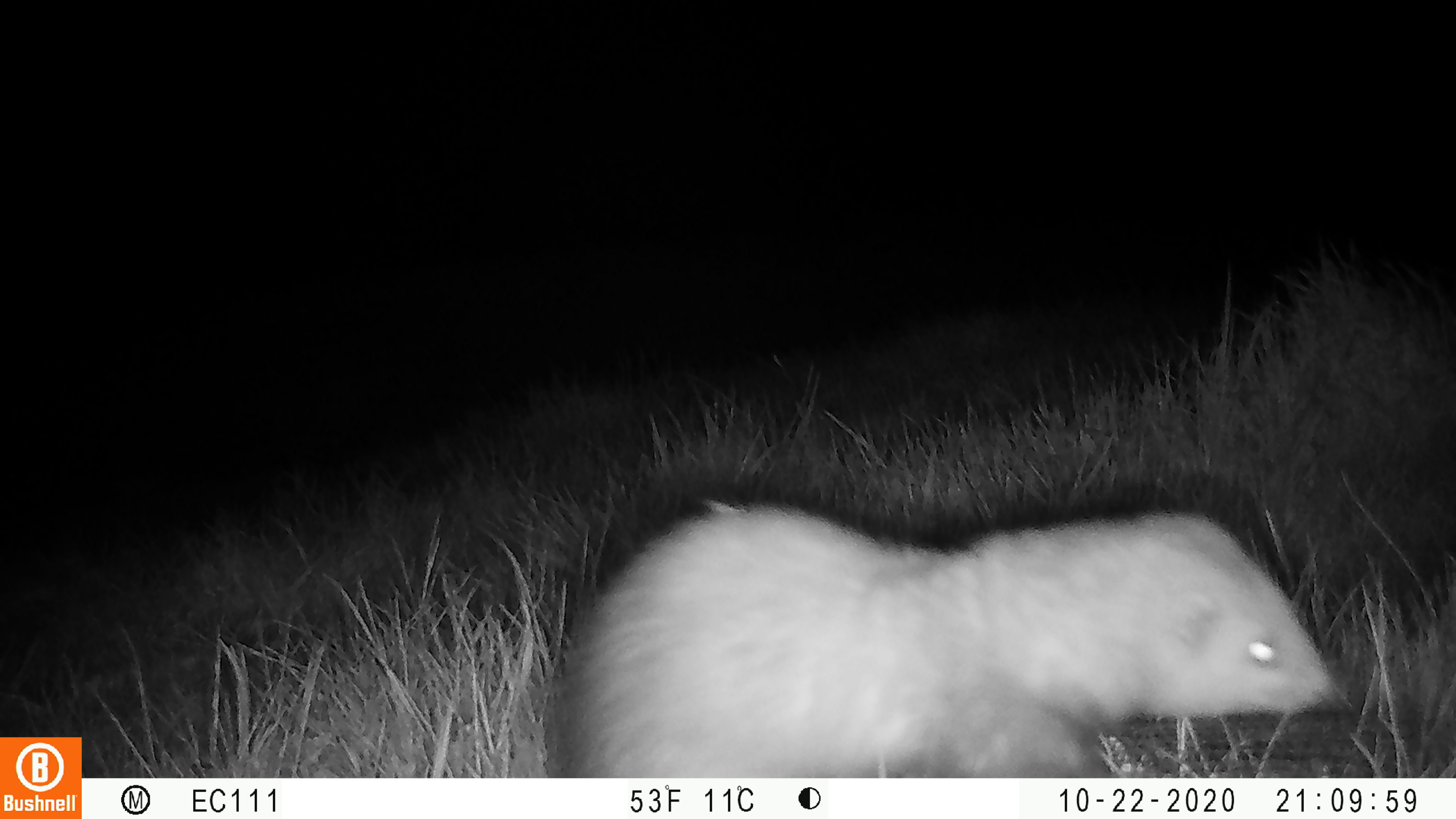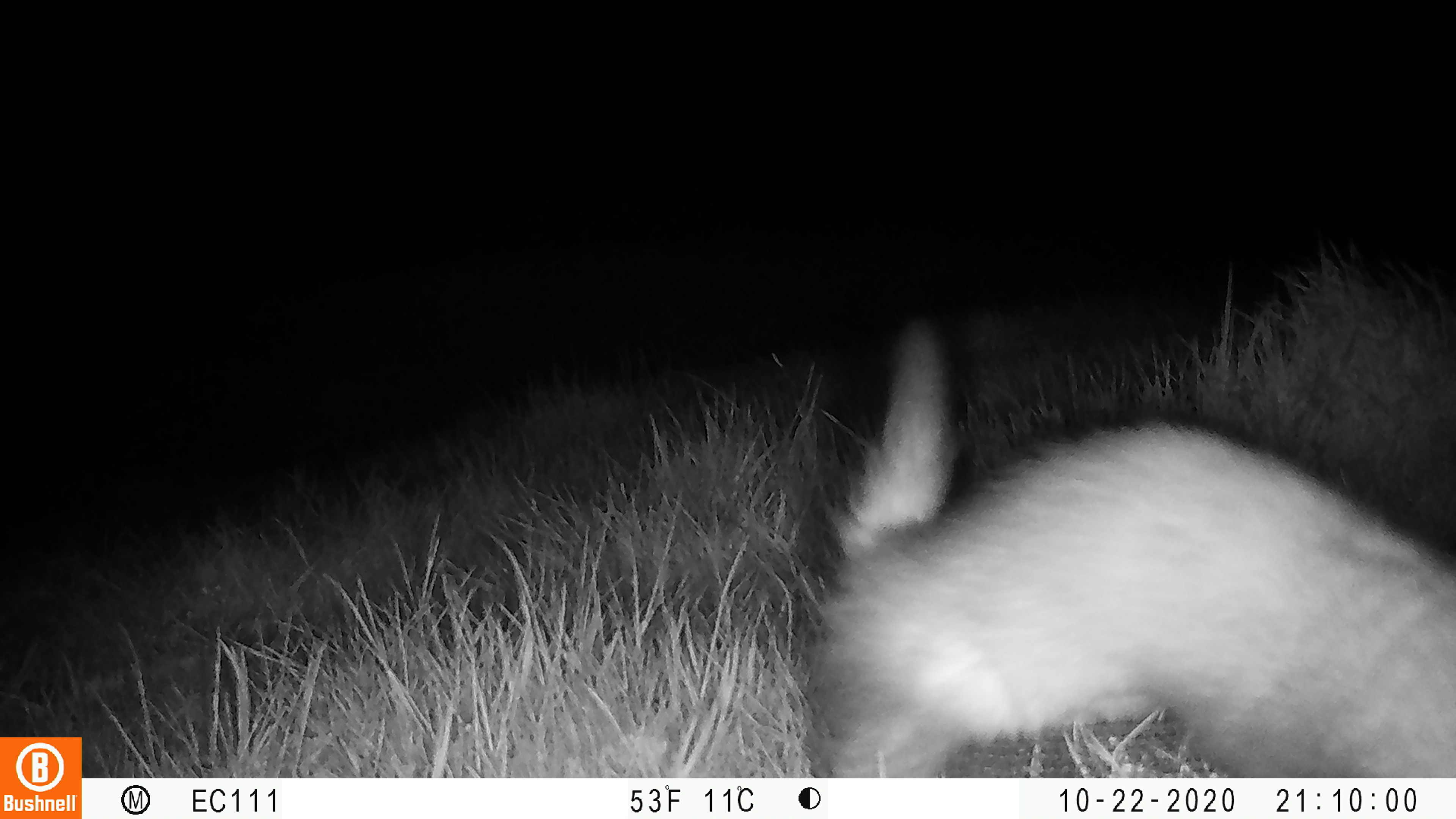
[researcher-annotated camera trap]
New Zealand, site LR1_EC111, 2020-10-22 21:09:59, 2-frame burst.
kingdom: Animalia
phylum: Chordata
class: Mammalia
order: Carnivora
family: Mustelidae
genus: Mustela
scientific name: Mustela furo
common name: ferret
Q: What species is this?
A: Ferret (Mustela furo).